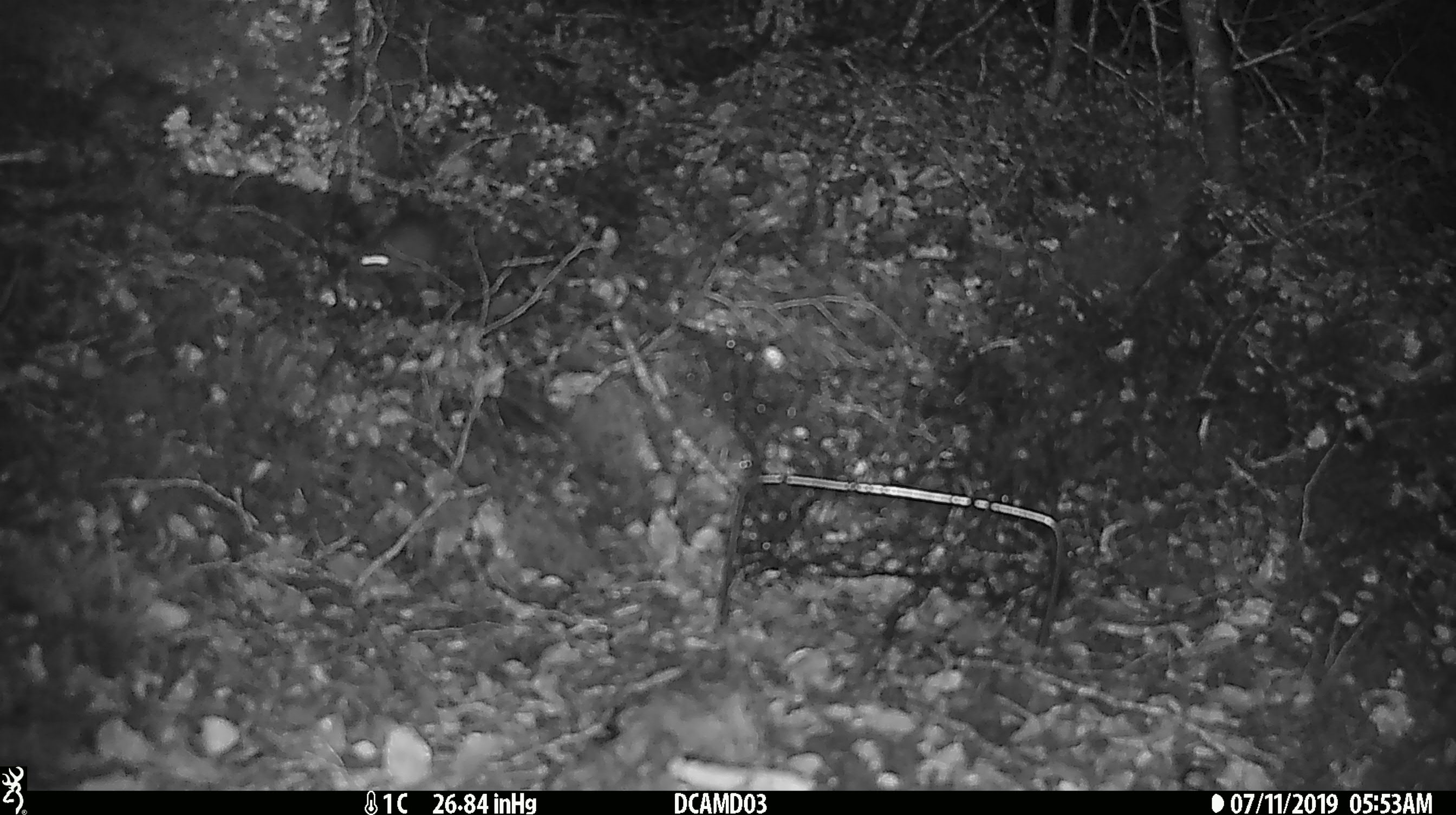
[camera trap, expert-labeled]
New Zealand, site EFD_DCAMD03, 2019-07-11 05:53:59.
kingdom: Animalia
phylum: Chordata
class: Mammalia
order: Rodentia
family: Muridae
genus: Mus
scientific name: Mus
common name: mouse